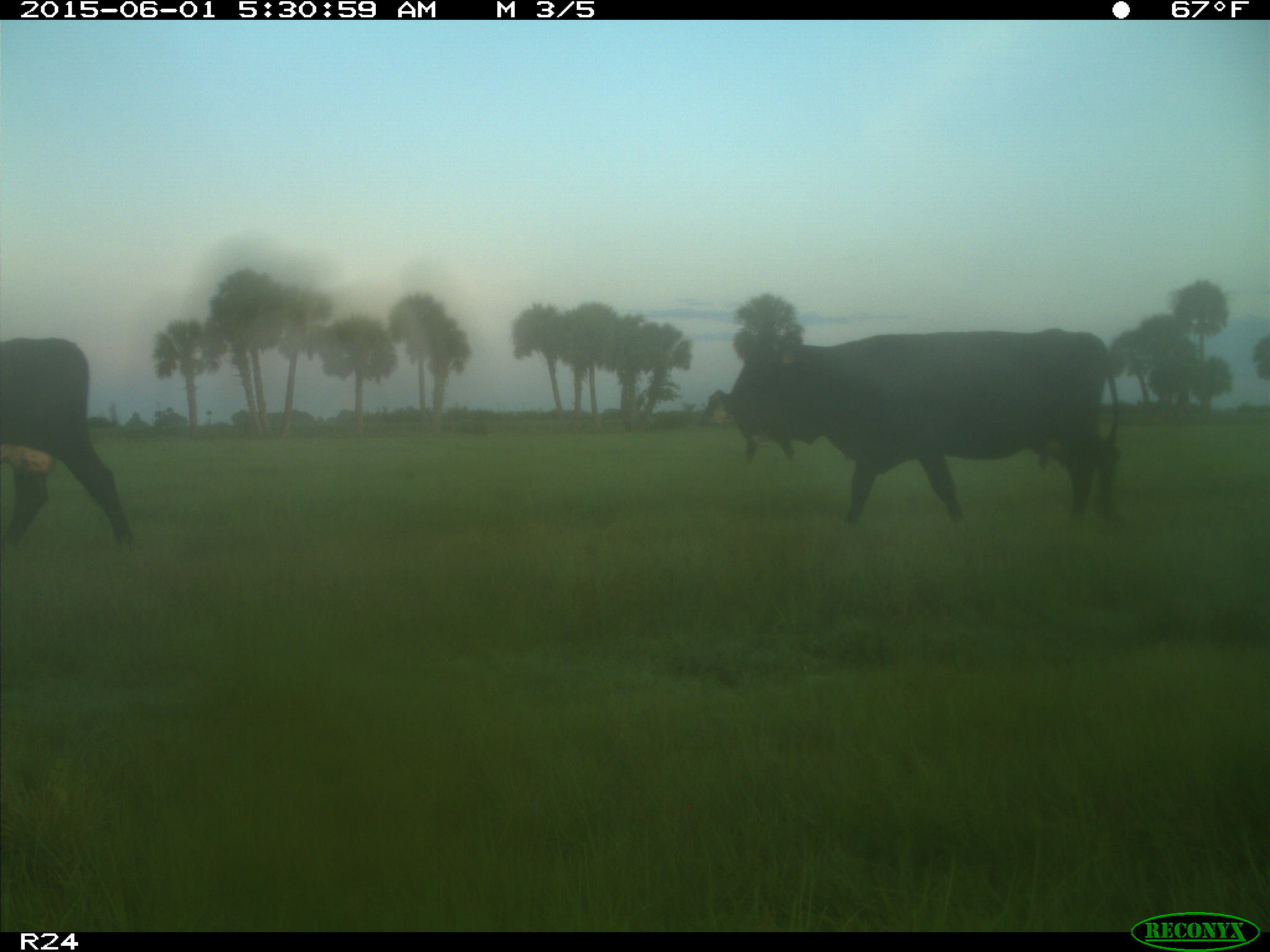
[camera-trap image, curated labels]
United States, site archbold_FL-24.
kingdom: Animalia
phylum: Chordata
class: Mammalia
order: Artiodactyla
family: Bovidae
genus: Bos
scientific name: Bos taurus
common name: domestic cow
Bos taurus (domestic cow).